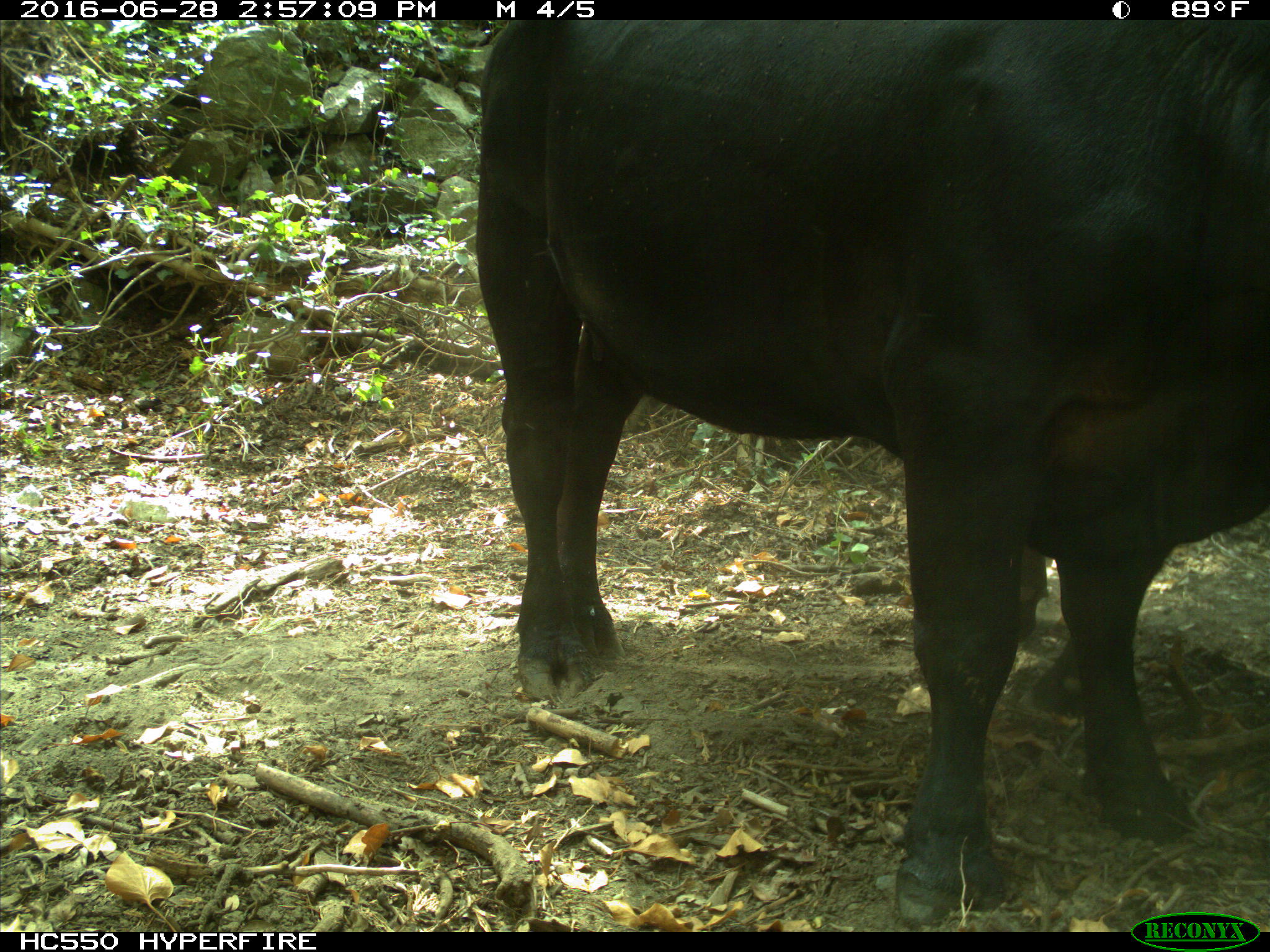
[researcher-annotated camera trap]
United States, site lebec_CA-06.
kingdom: Animalia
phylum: Chordata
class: Mammalia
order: Artiodactyla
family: Bovidae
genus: Bos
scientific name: Bos taurus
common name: domestic cow